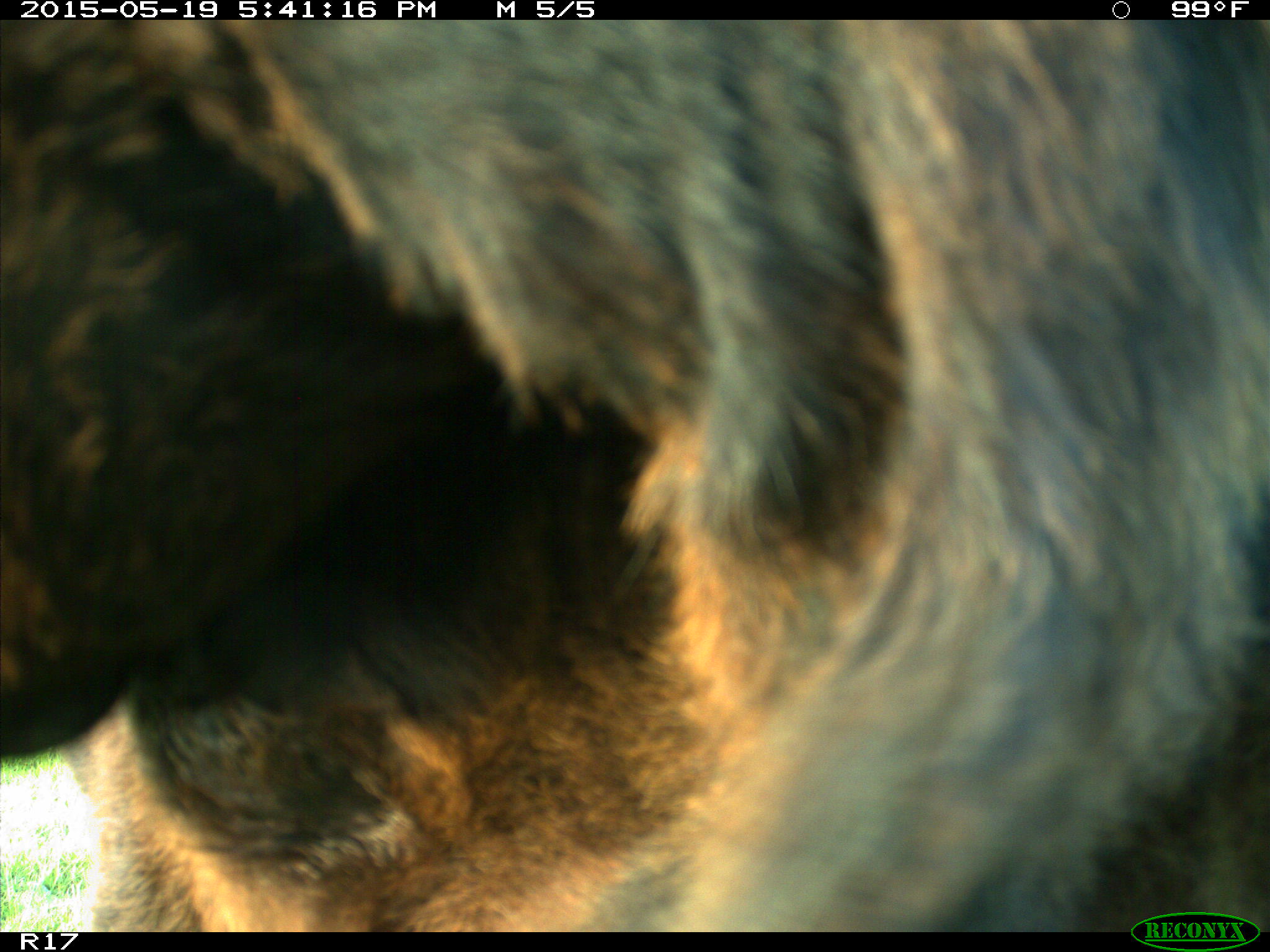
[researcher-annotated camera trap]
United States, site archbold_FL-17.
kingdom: Animalia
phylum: Chordata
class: Mammalia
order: Artiodactyla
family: Bovidae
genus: Bos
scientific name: Bos taurus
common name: domestic cow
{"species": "Bos taurus (domestic cow)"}